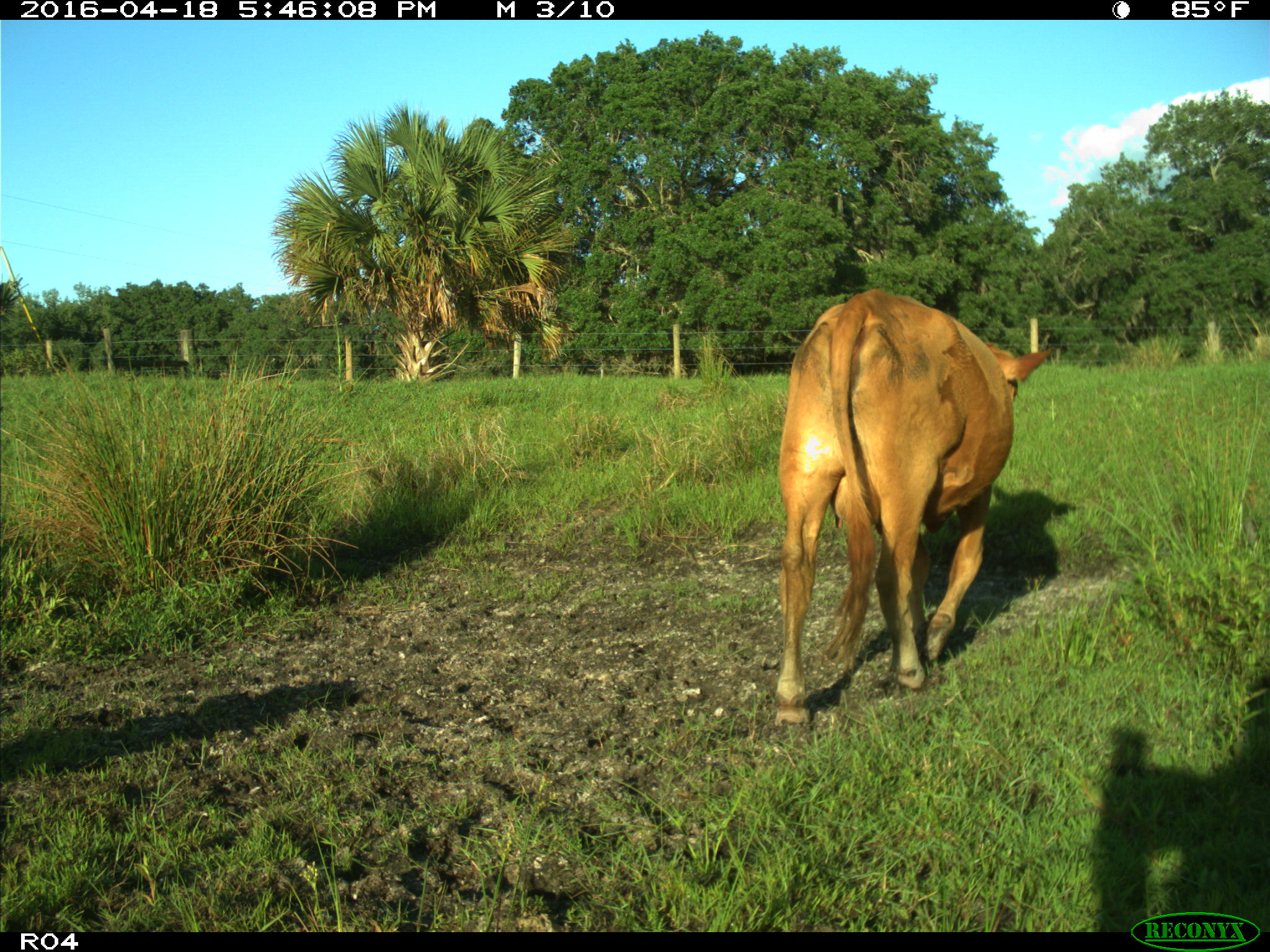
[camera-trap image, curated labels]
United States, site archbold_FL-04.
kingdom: Animalia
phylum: Chordata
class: Mammalia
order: Artiodactyla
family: Bovidae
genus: Bos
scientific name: Bos taurus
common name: domestic cow